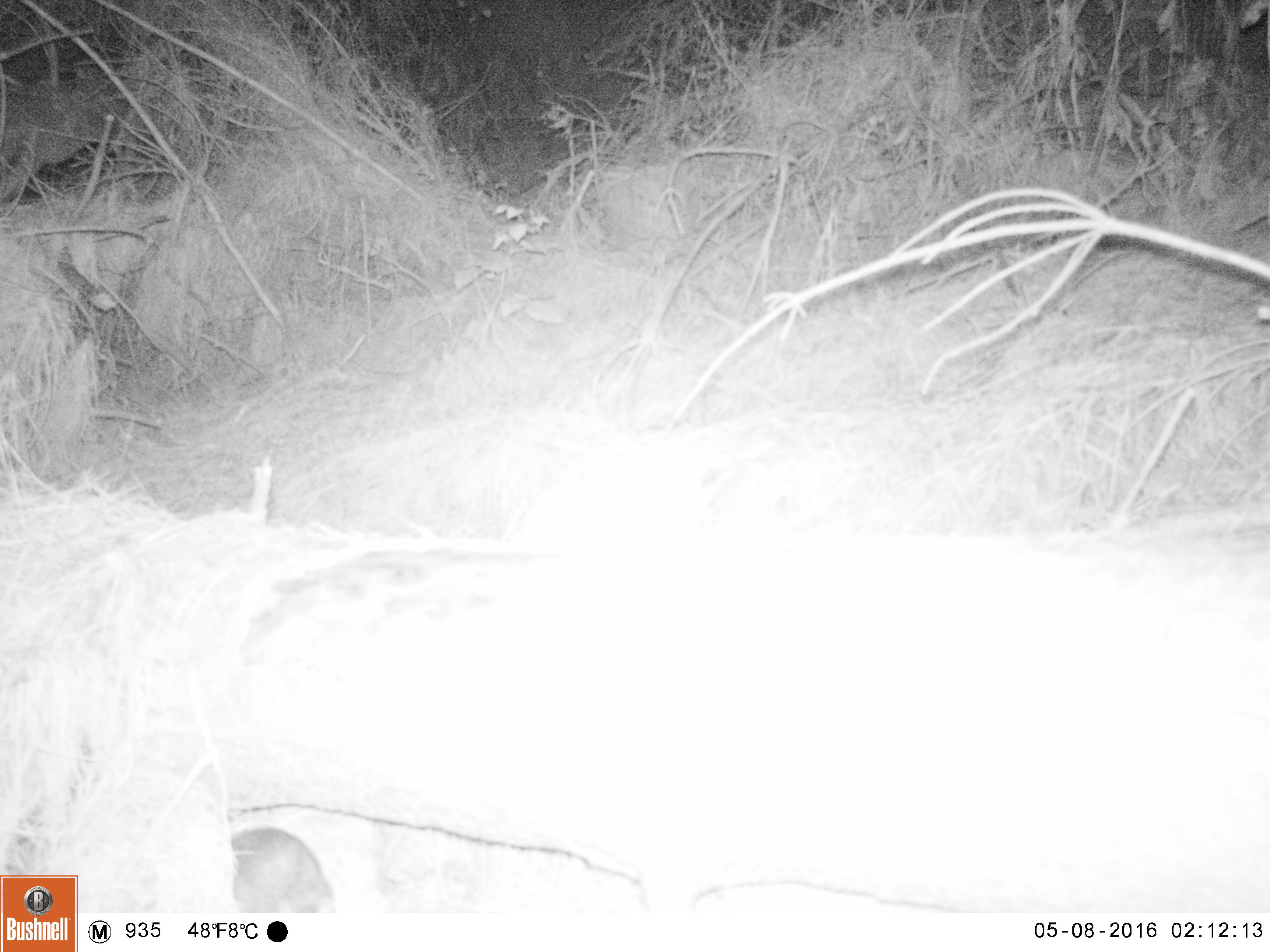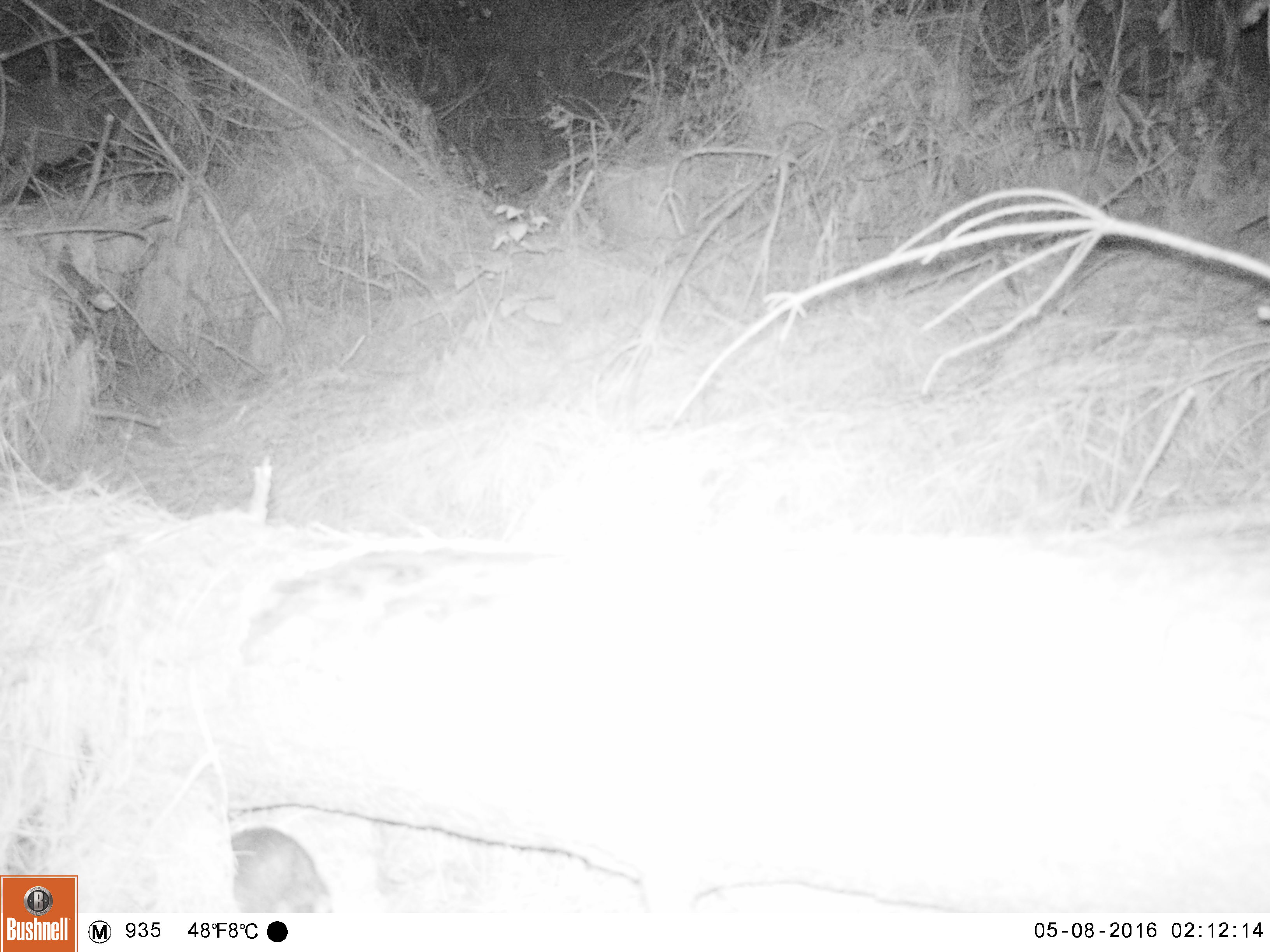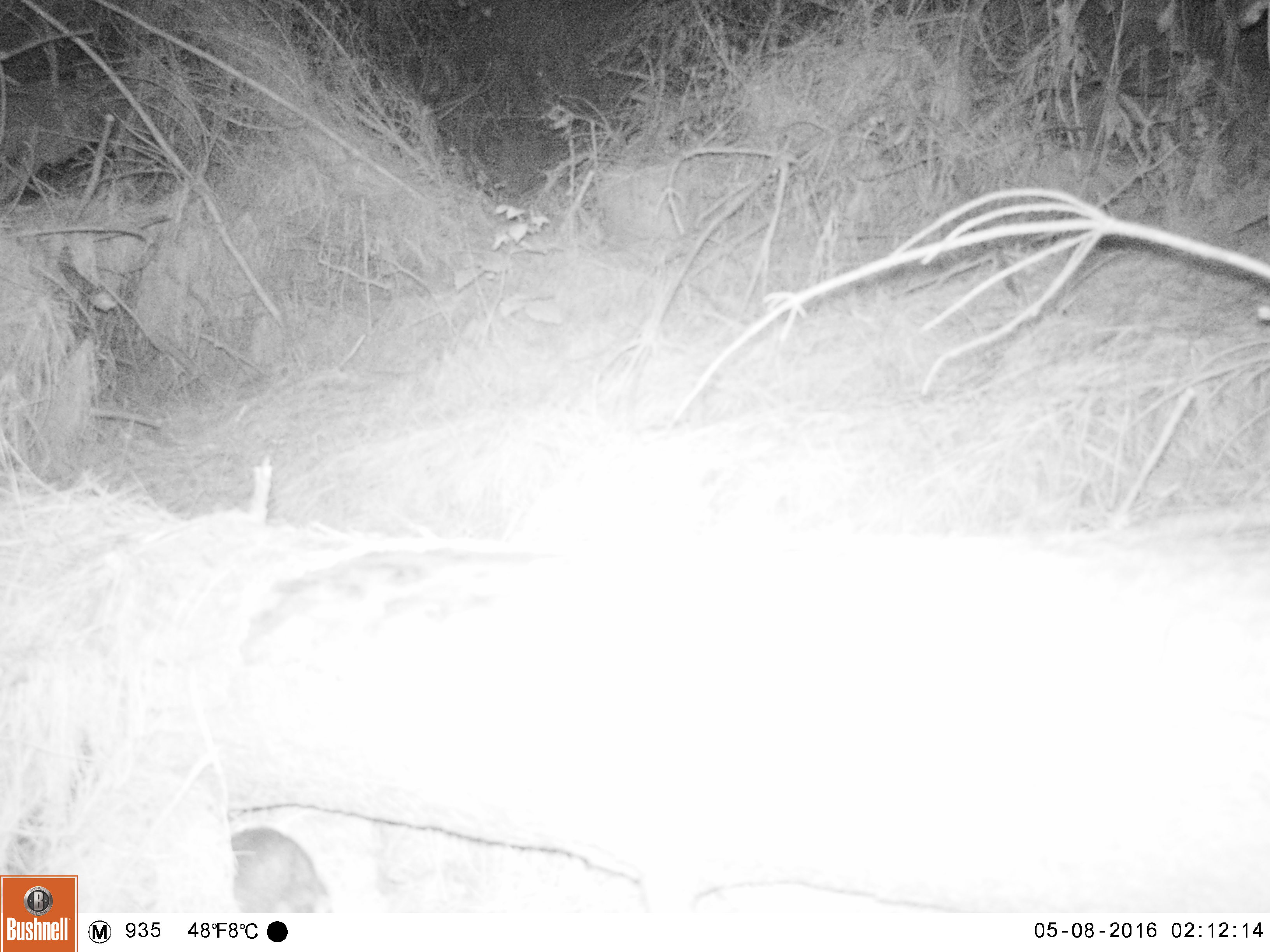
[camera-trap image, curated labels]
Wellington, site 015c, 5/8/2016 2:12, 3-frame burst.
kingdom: Animalia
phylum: Chordata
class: Mammalia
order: Rodentia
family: Muridae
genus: Rattus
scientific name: Rattus norvegicus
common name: norway rat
Norway rat (Rattus norvegicus).